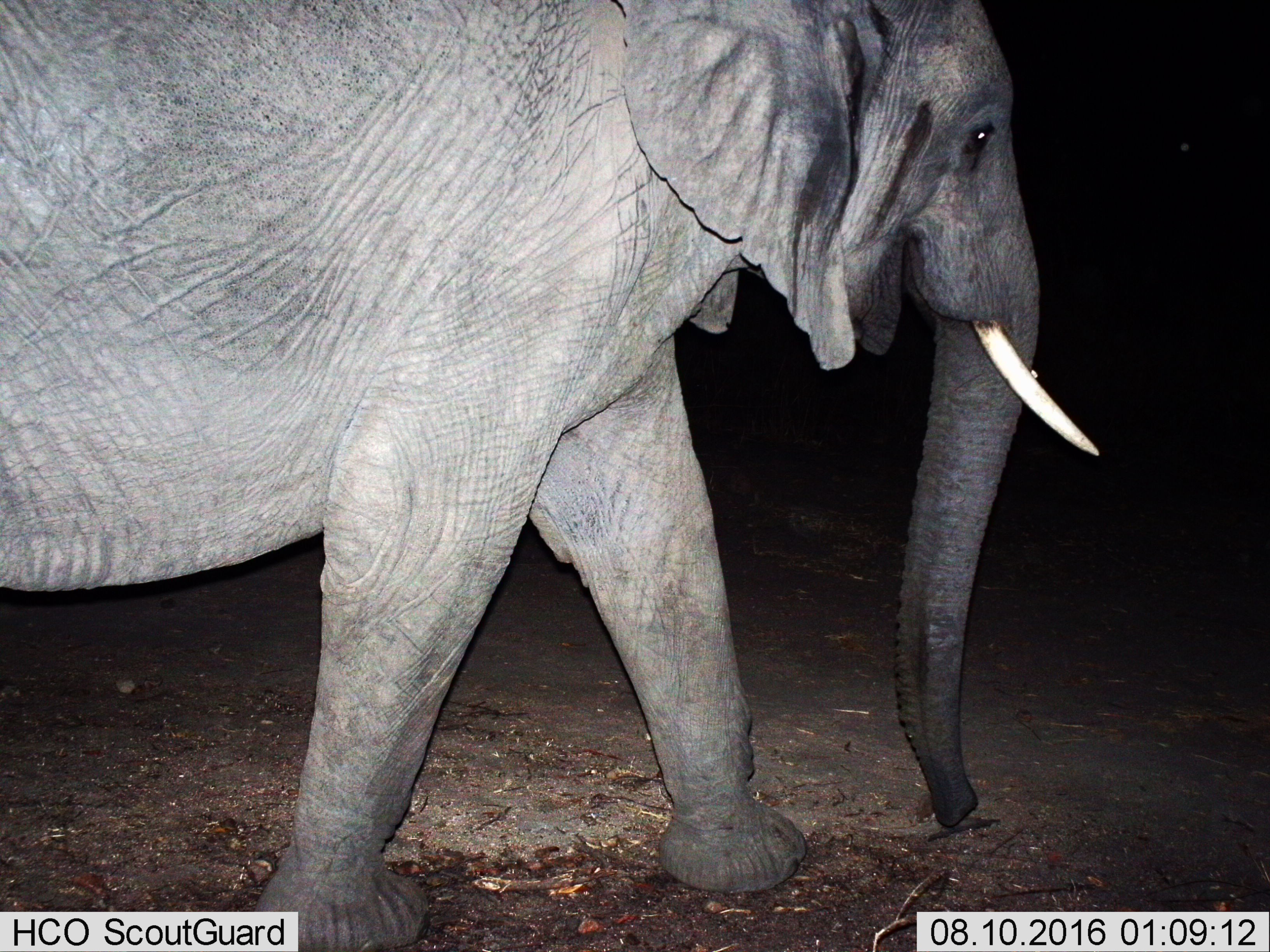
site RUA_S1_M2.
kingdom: Animalia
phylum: Chordata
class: Mammalia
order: Proboscidea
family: Elephantidae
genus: Loxodonta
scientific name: Loxodonta africana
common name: african bush elephant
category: elephant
Elephant (african bush elephant) (Loxodonta africana), count 1. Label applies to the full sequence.